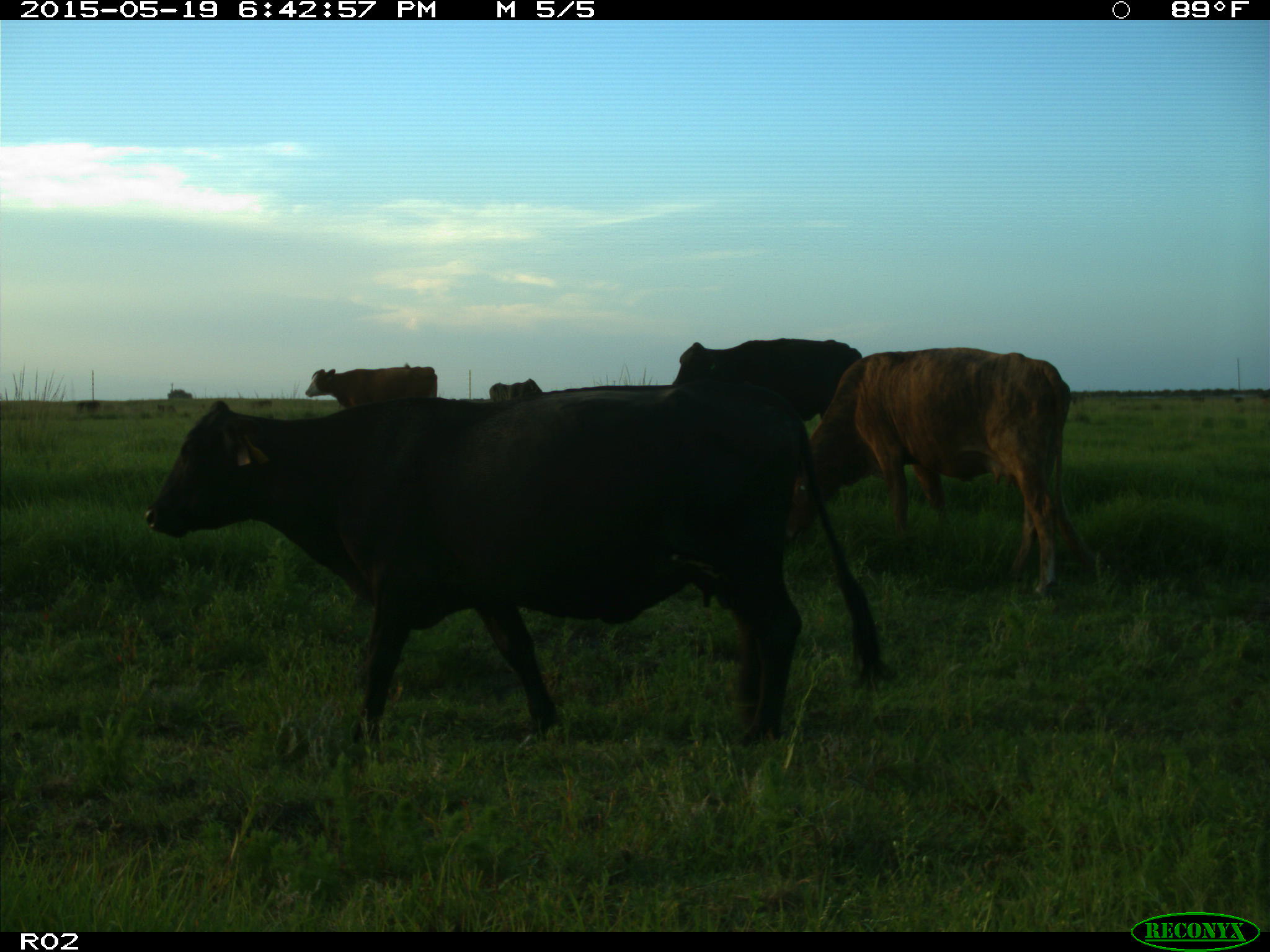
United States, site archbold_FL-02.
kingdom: Animalia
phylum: Chordata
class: Mammalia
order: Artiodactyla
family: Bovidae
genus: Bos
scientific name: Bos taurus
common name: domestic cow